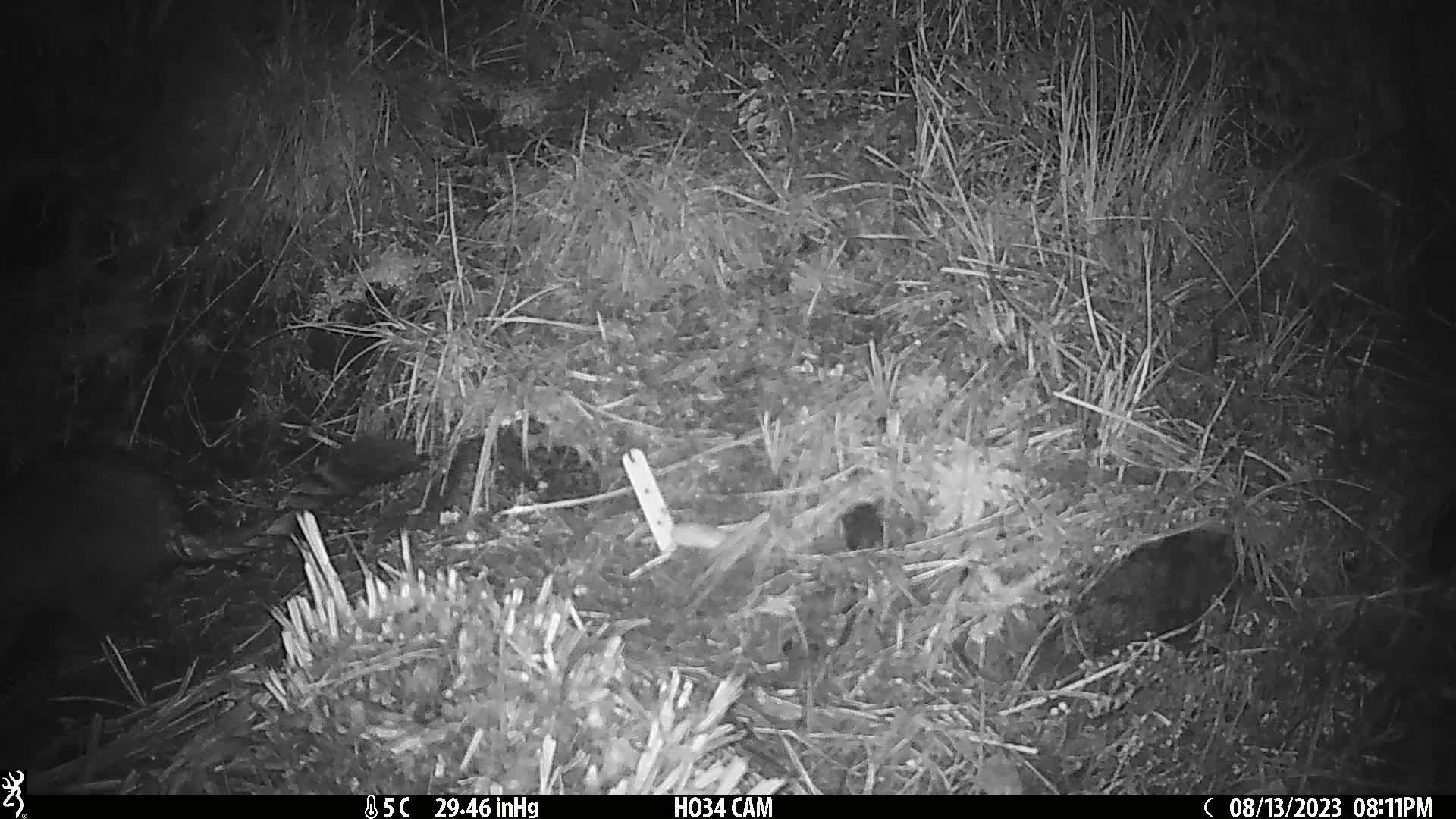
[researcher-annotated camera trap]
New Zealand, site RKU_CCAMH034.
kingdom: Animalia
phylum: Chordata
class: Mammalia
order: Diprotodontia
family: Phalangeridae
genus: Trichosurus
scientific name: Trichosurus vulpecula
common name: common brushtail possum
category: possum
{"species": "possum (common brushtail possum) (Trichosurus vulpecula)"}